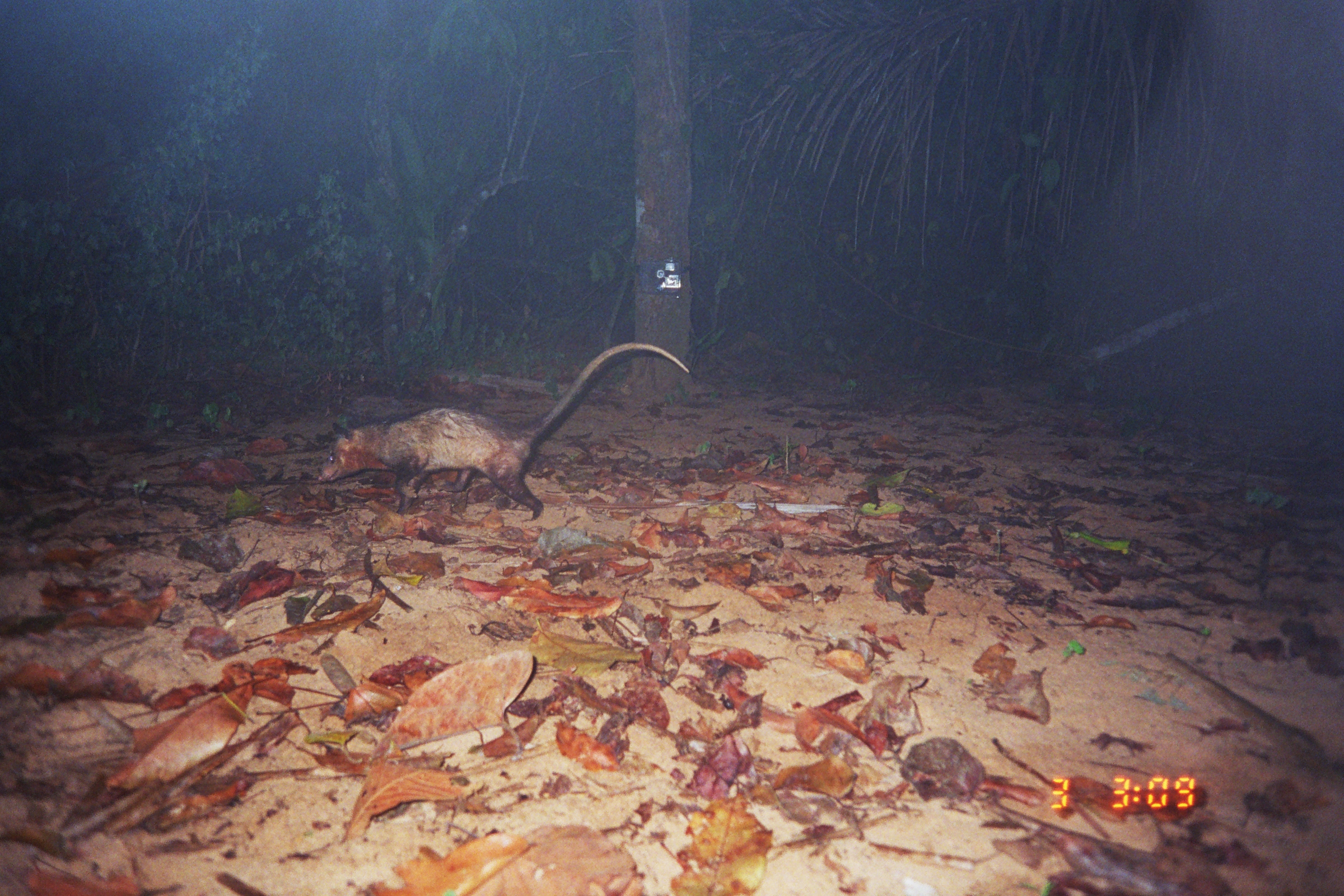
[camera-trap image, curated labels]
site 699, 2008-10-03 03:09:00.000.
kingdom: Animalia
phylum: Chordata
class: Mammalia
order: Didelphimorphia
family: Didelphidae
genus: Didelphis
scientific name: Didelphis marsupialis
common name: southern opossum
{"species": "Didelphis marsupialis (southern opossum)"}